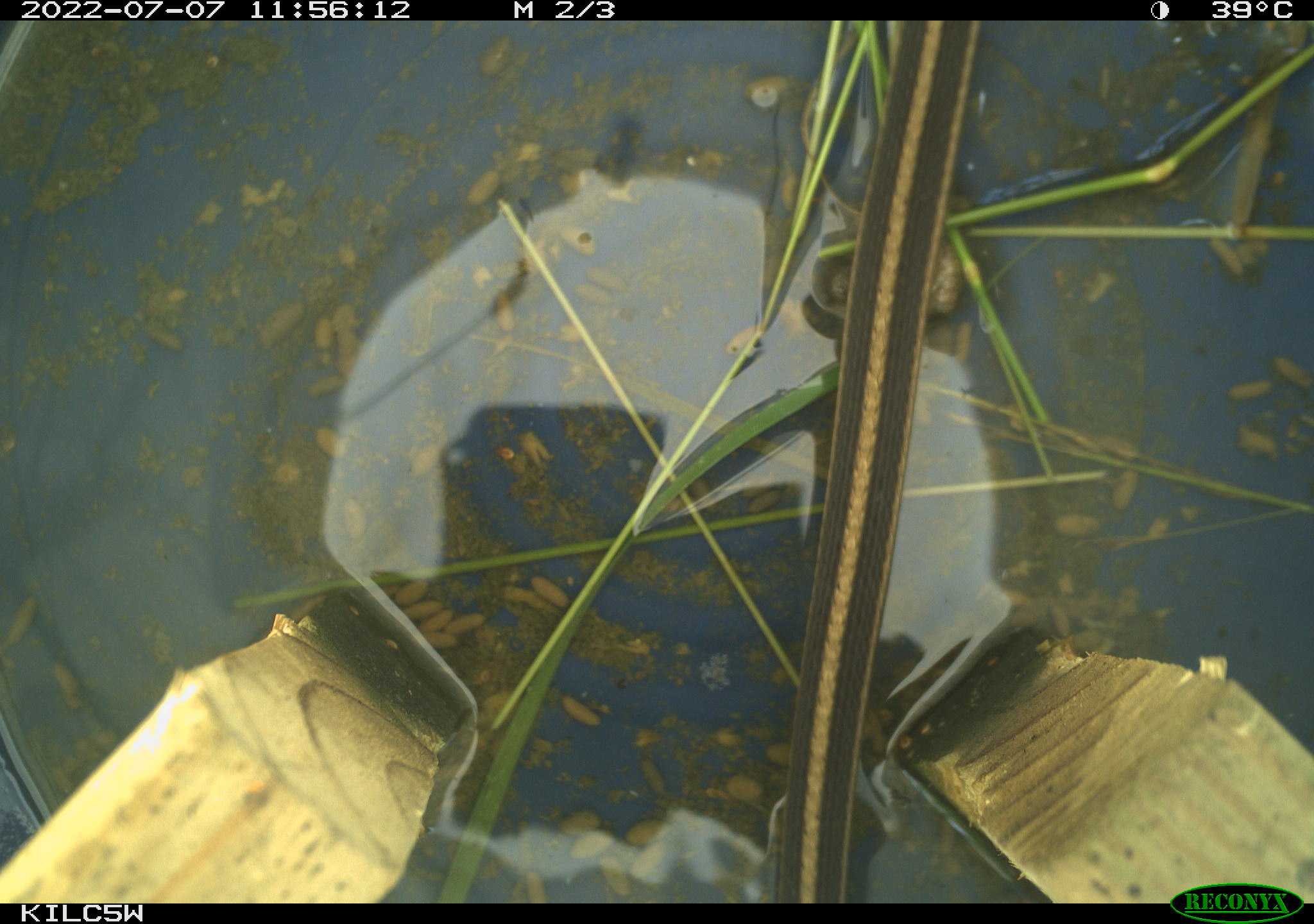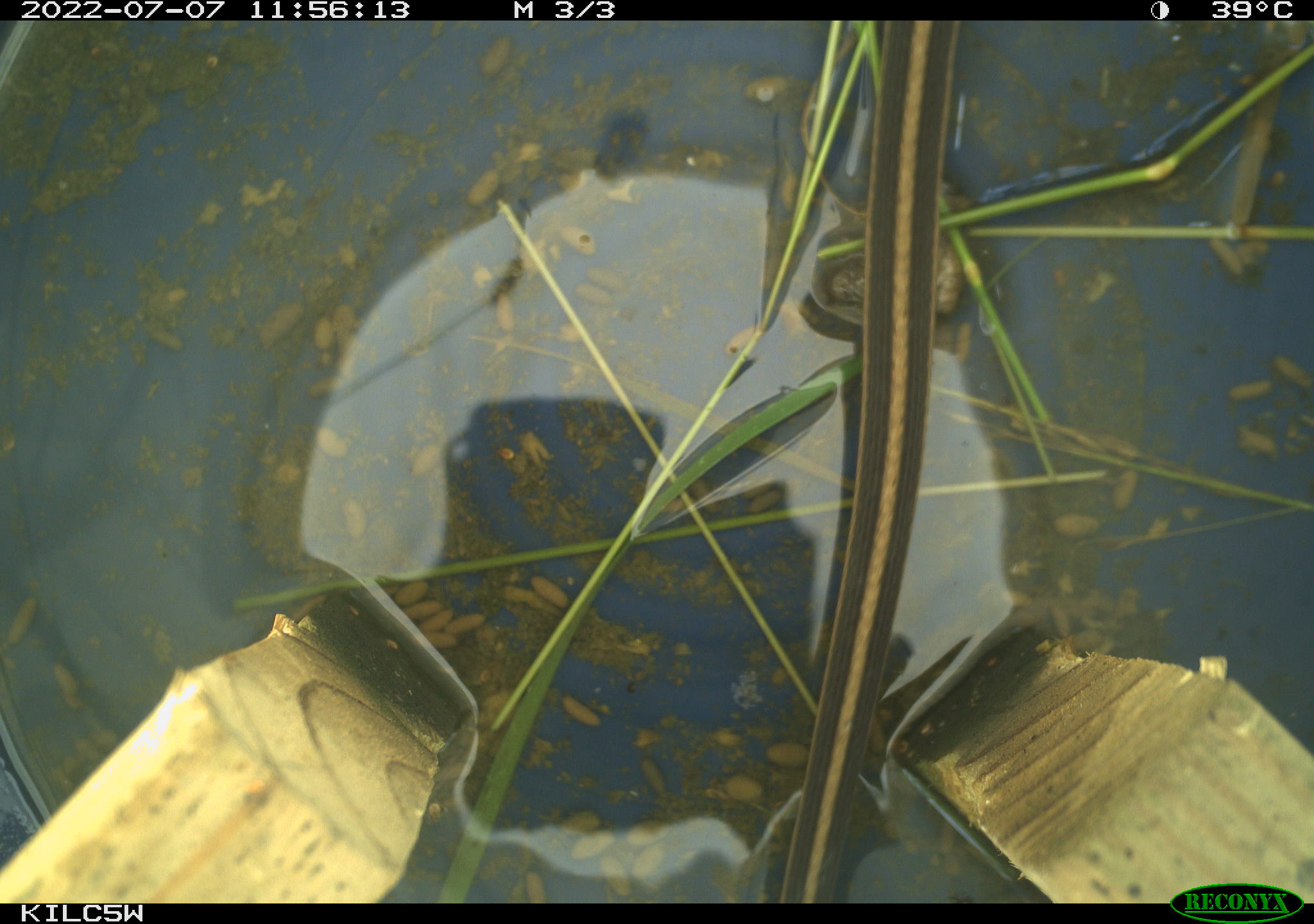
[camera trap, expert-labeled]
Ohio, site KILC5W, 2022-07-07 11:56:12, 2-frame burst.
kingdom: Animalia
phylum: Chordata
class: Reptilia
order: Squamata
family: Colubridae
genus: Thamnophis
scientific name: Thamnophis sirtalis sirtalis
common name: eastern gartersnake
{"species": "eastern gartersnake (Thamnophis sirtalis sirtalis)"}